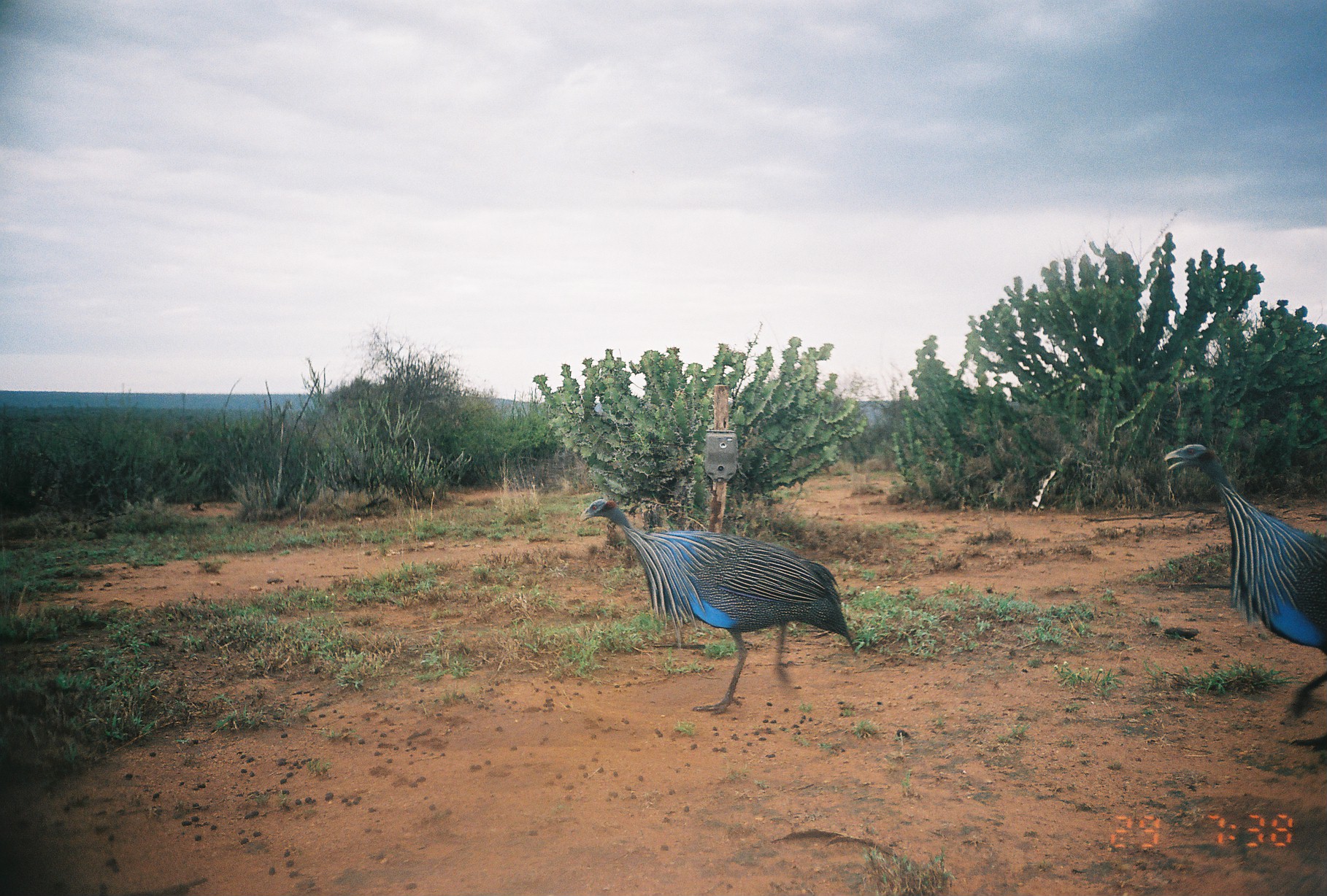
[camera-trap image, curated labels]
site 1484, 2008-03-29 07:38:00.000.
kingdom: Animalia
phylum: Chordata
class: Aves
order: Galliformes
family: Numididae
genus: Acryllium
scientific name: Acryllium vulturinum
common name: vulturine guineafowl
Acryllium vulturinum (vulturine guineafowl), count 2.